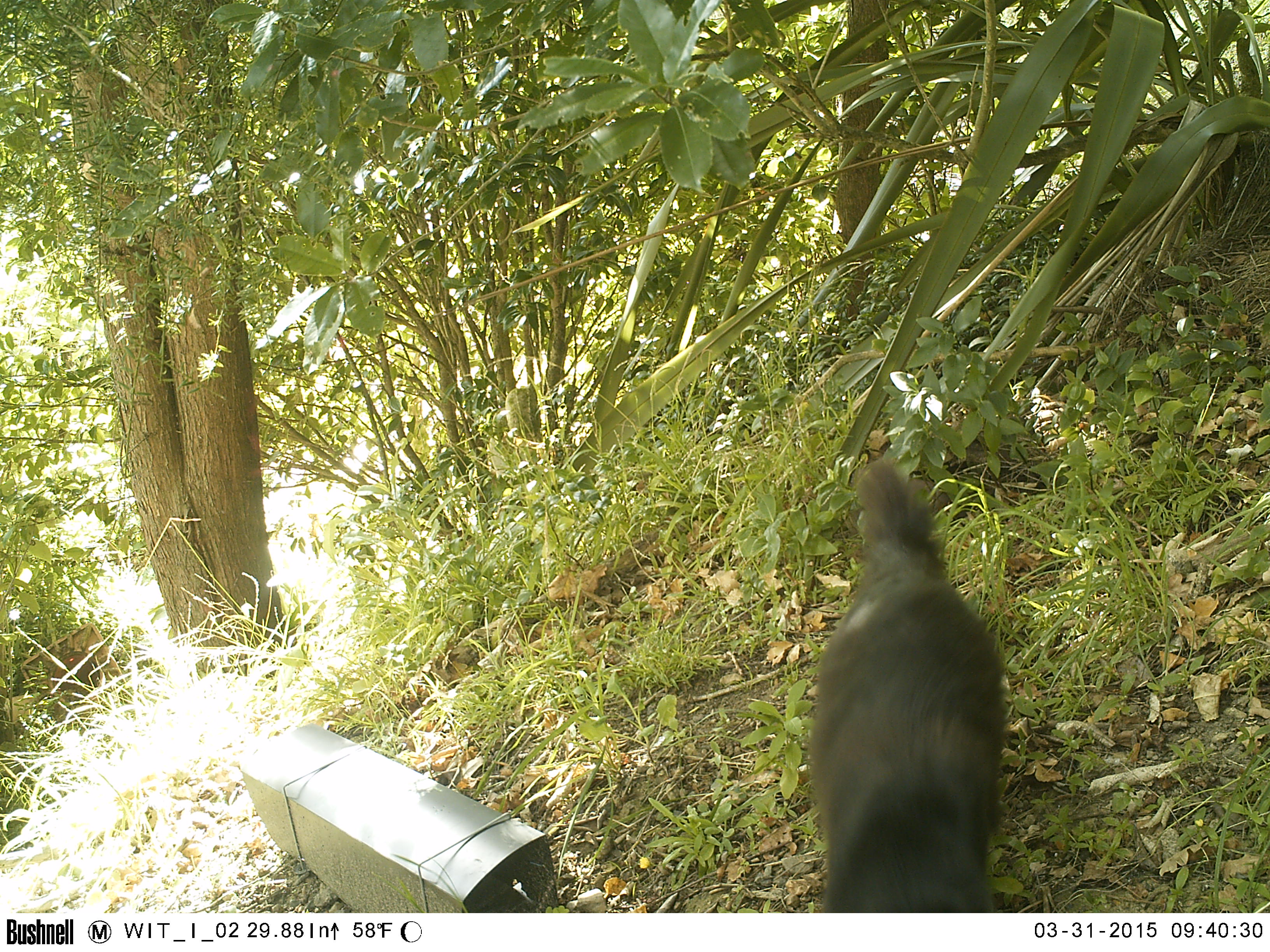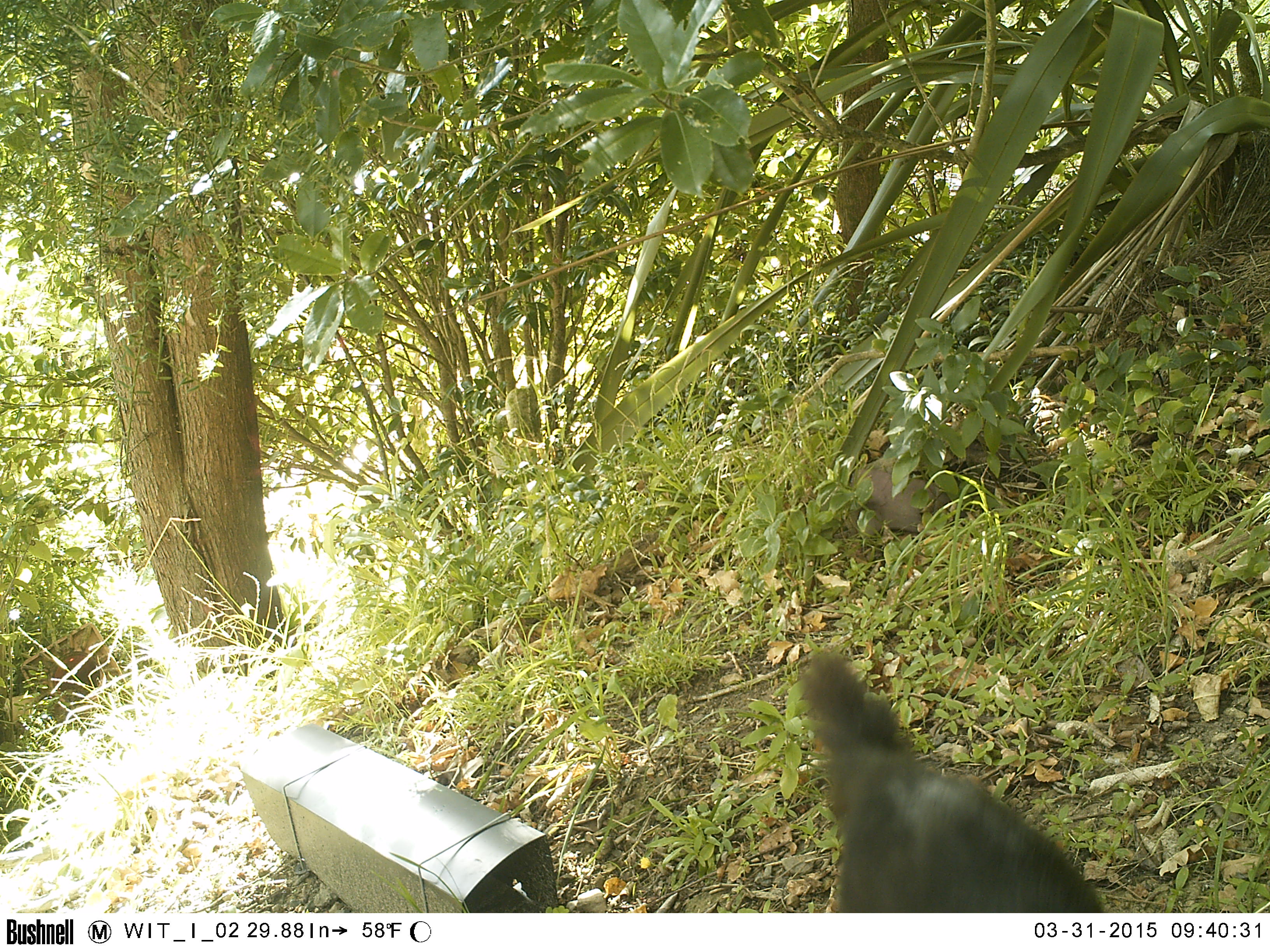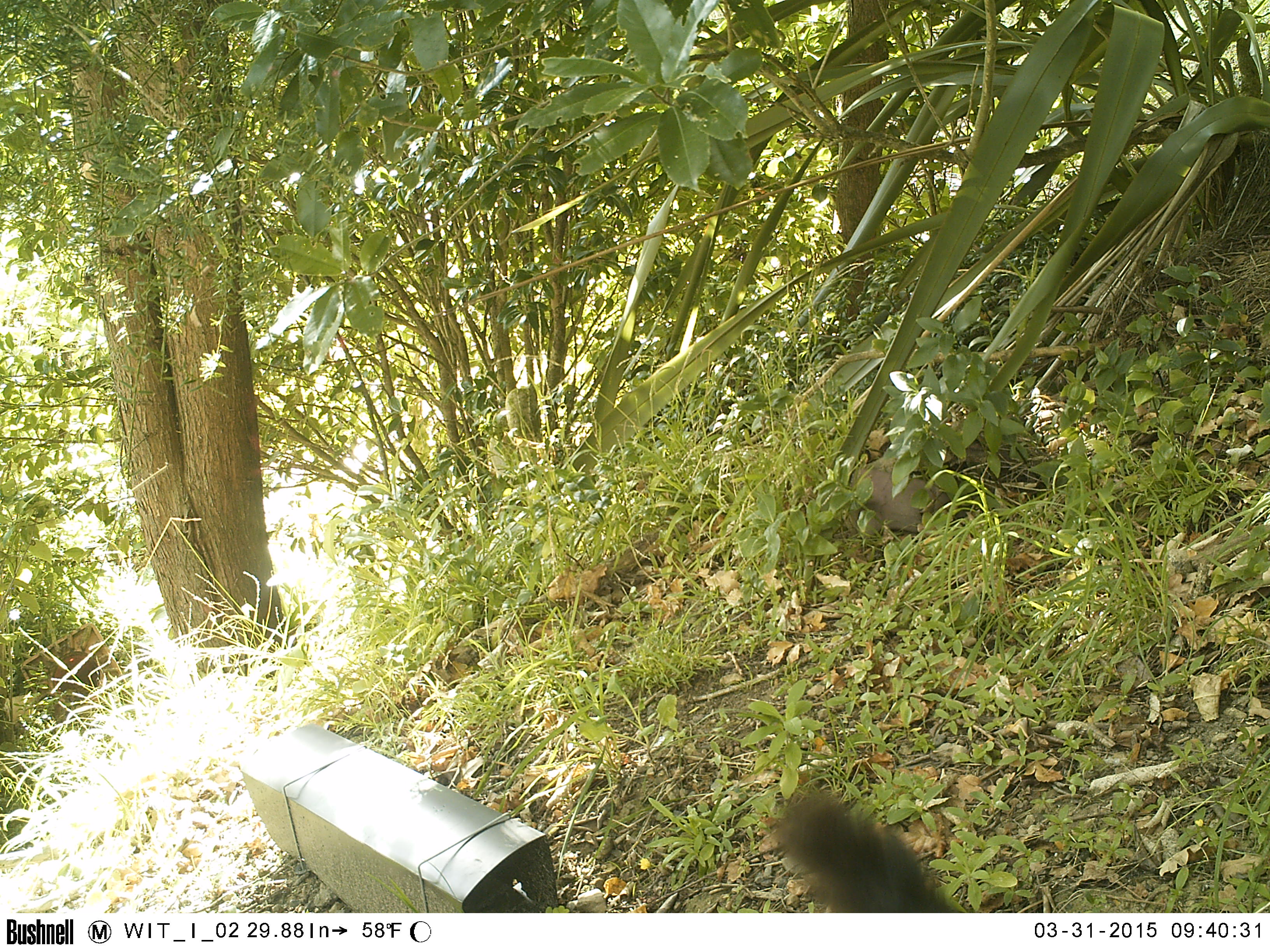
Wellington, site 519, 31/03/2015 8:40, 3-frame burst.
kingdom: Animalia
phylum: Chordata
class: Mammalia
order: Carnivora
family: Felidae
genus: Felis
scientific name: Felis catus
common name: cat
Cat (Felis catus).